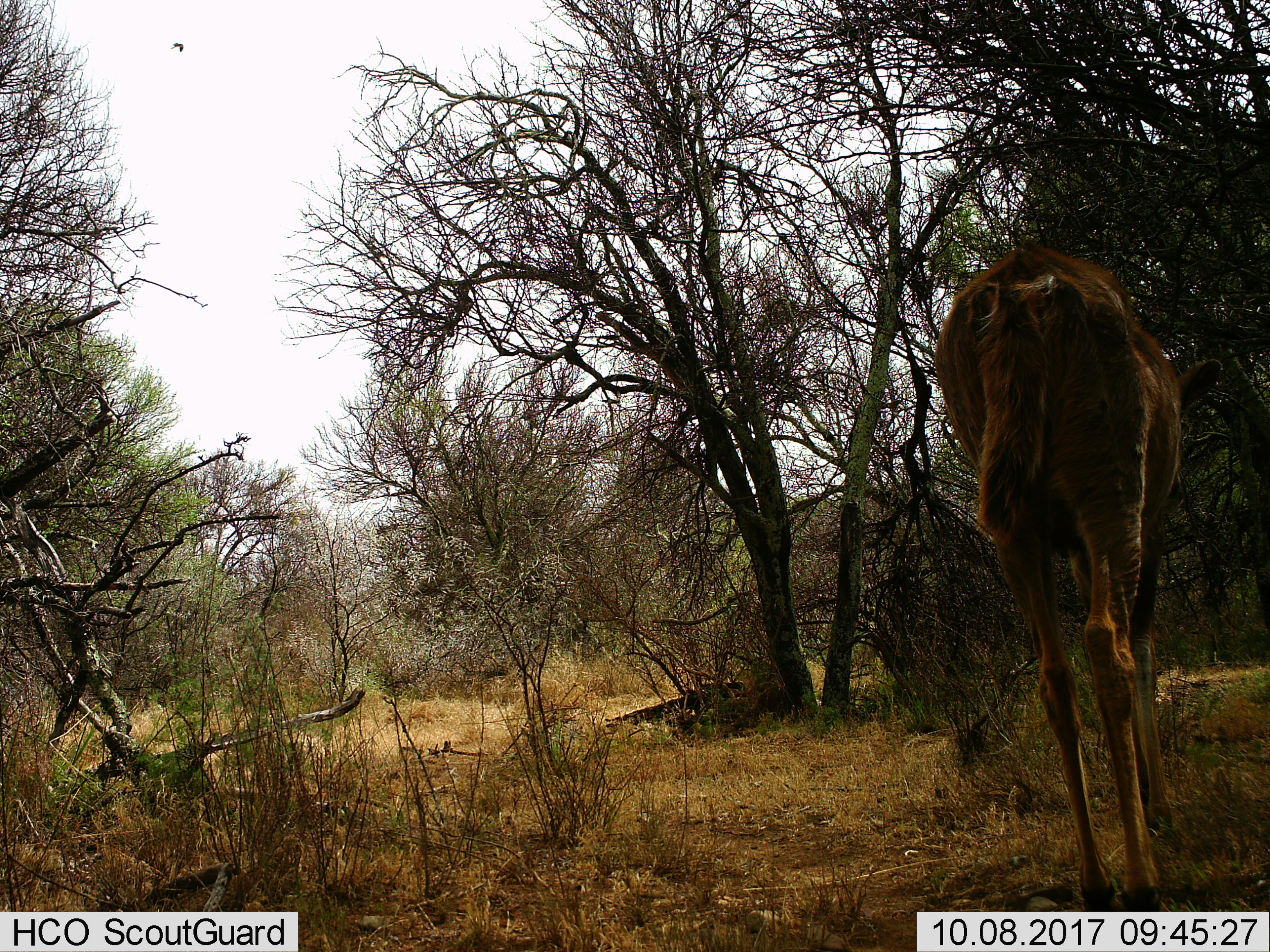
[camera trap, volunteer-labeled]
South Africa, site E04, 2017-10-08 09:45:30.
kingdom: Animalia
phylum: Chordata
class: Mammalia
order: Artiodactyla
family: Bovidae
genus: Tragelaphus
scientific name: Tragelaphus scriptus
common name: bushbuck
Bushbuck (Tragelaphus scriptus), count 1. Behavior (volunteer vote fractions): standing 100%, resting 0%, moving 0%, interacting 0%. Young present (vote fraction): 0%. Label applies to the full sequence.